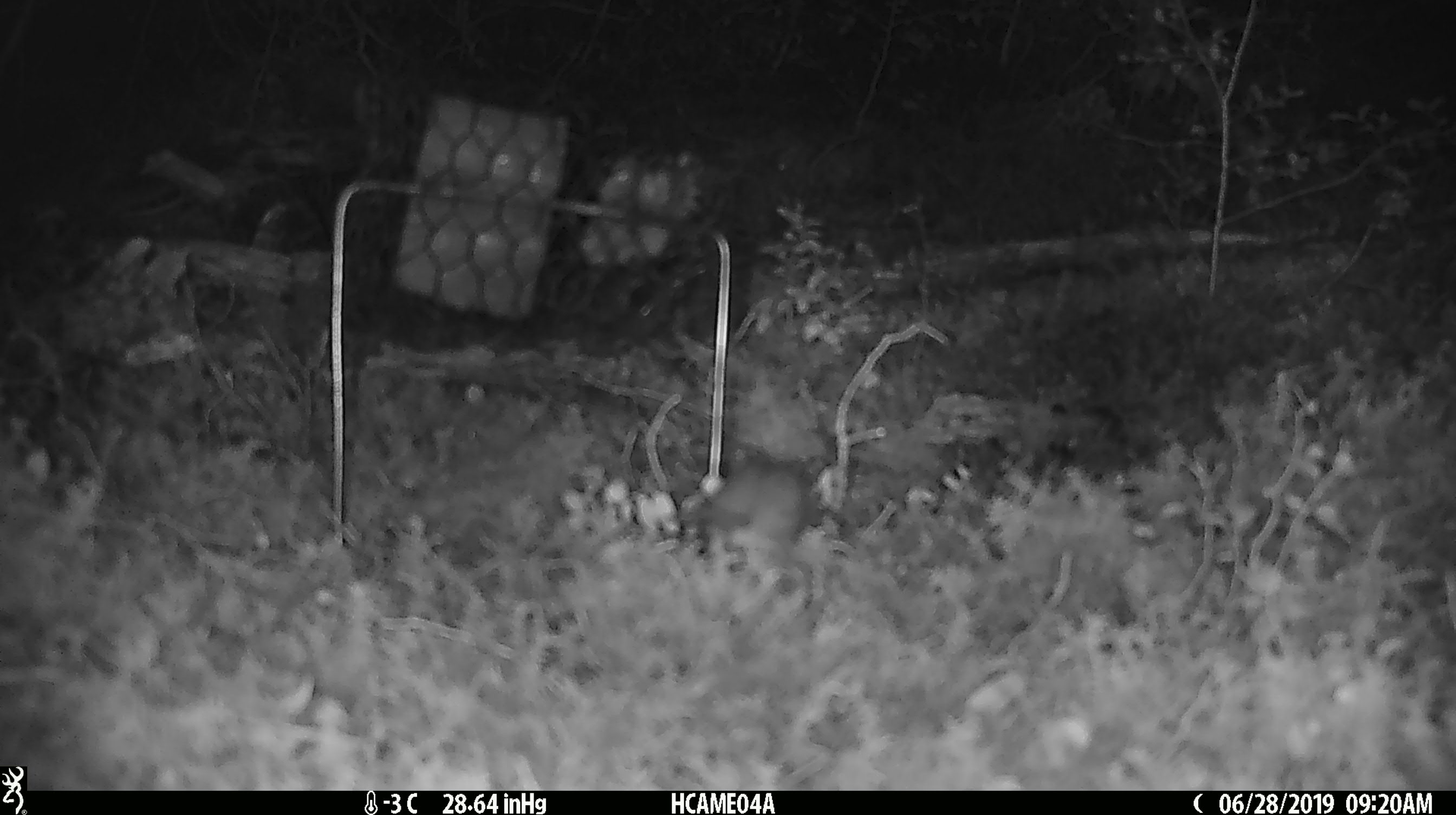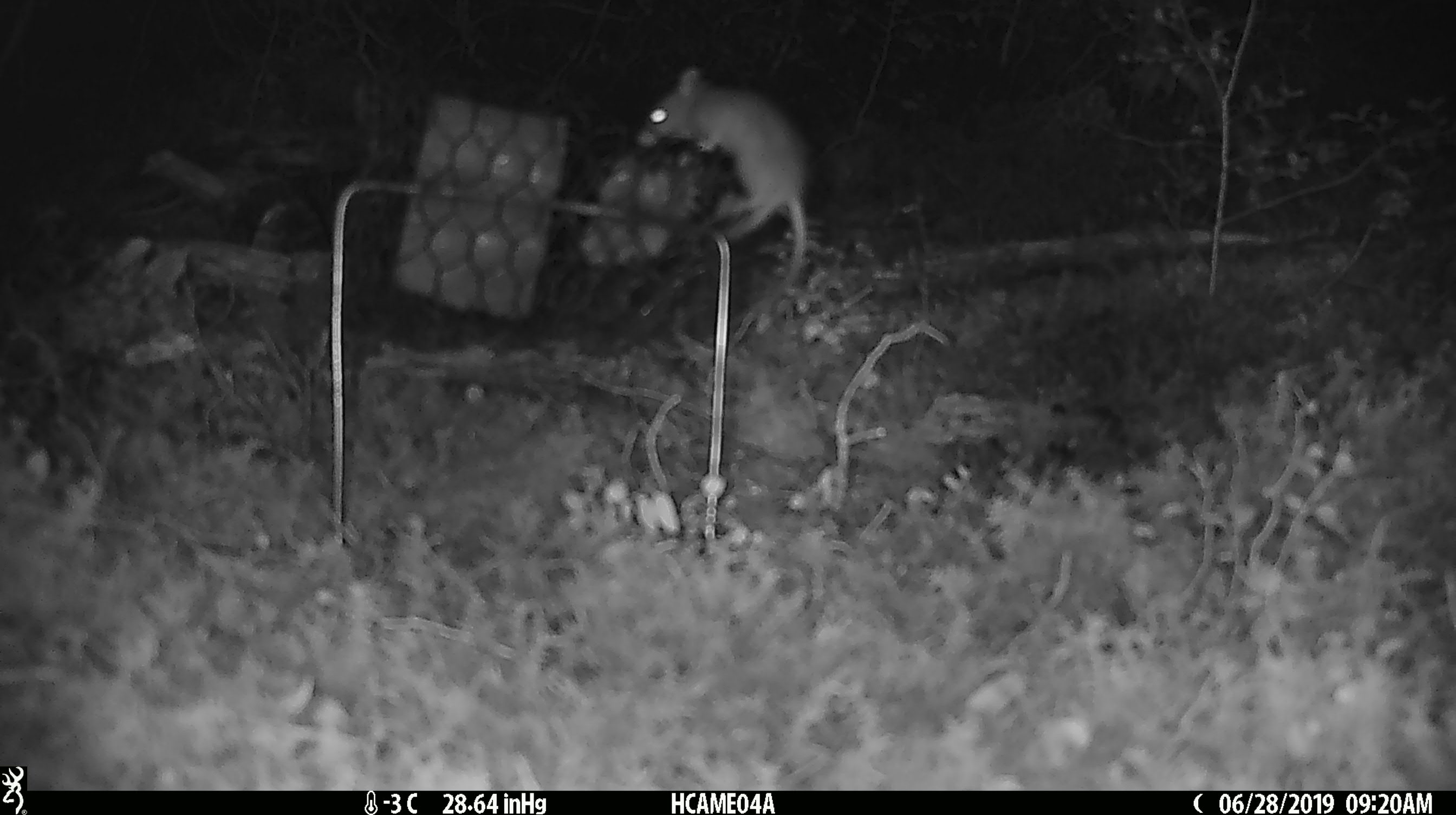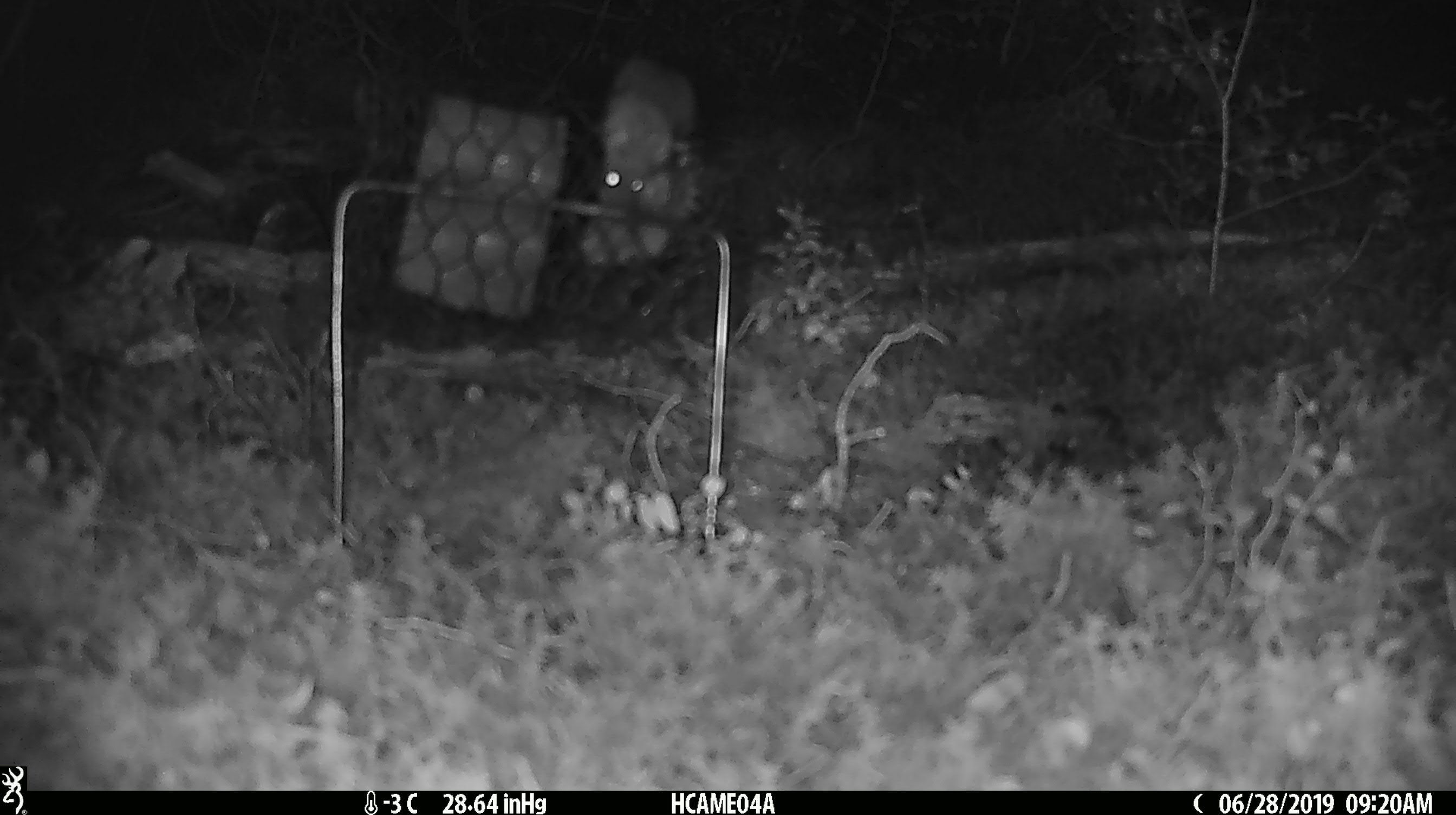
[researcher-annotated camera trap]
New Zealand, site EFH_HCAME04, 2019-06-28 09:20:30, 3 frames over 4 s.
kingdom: Animalia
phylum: Chordata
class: Mammalia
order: Rodentia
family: Muridae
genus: Mus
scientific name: Mus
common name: mouse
Mouse (Mus).